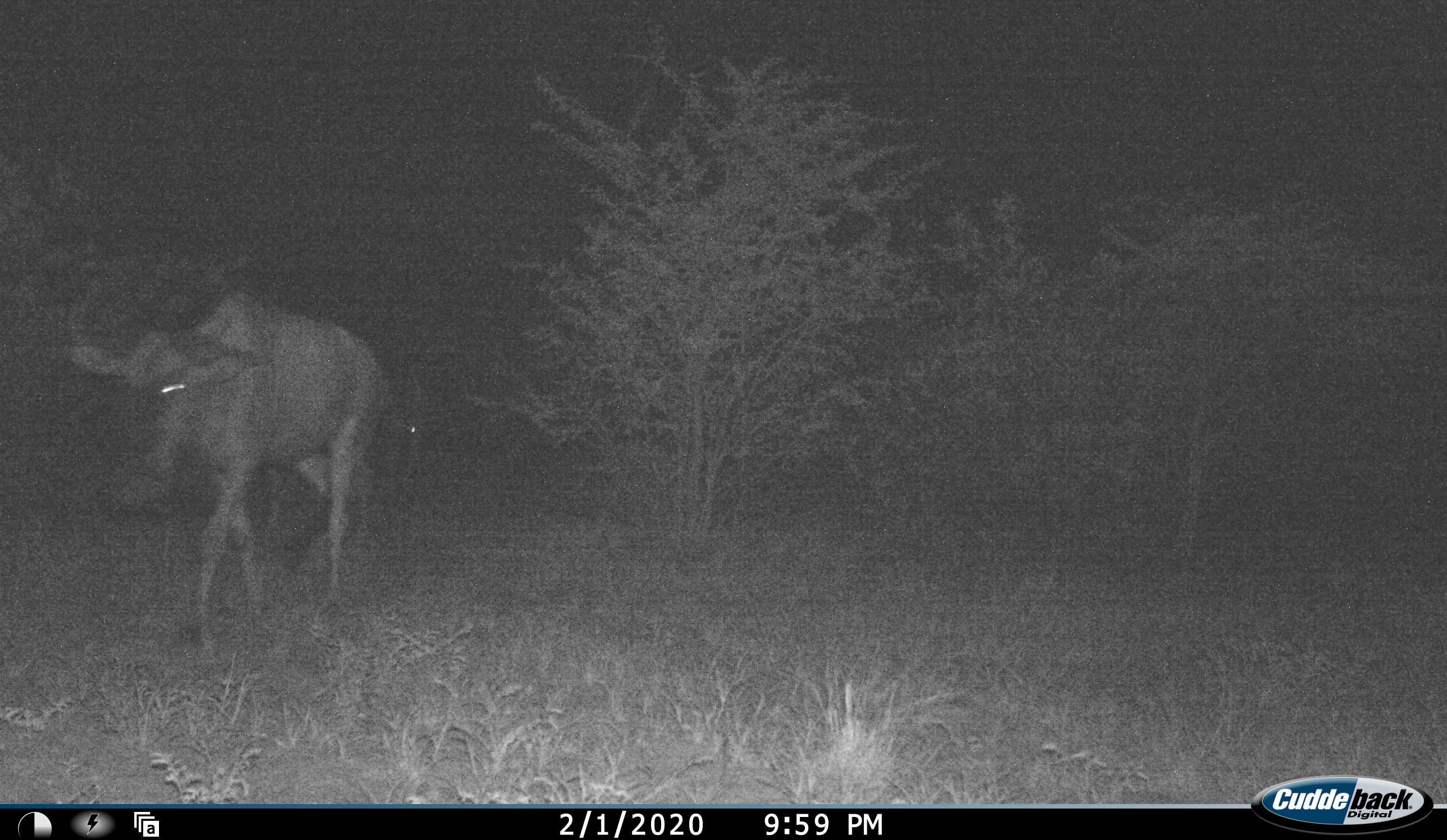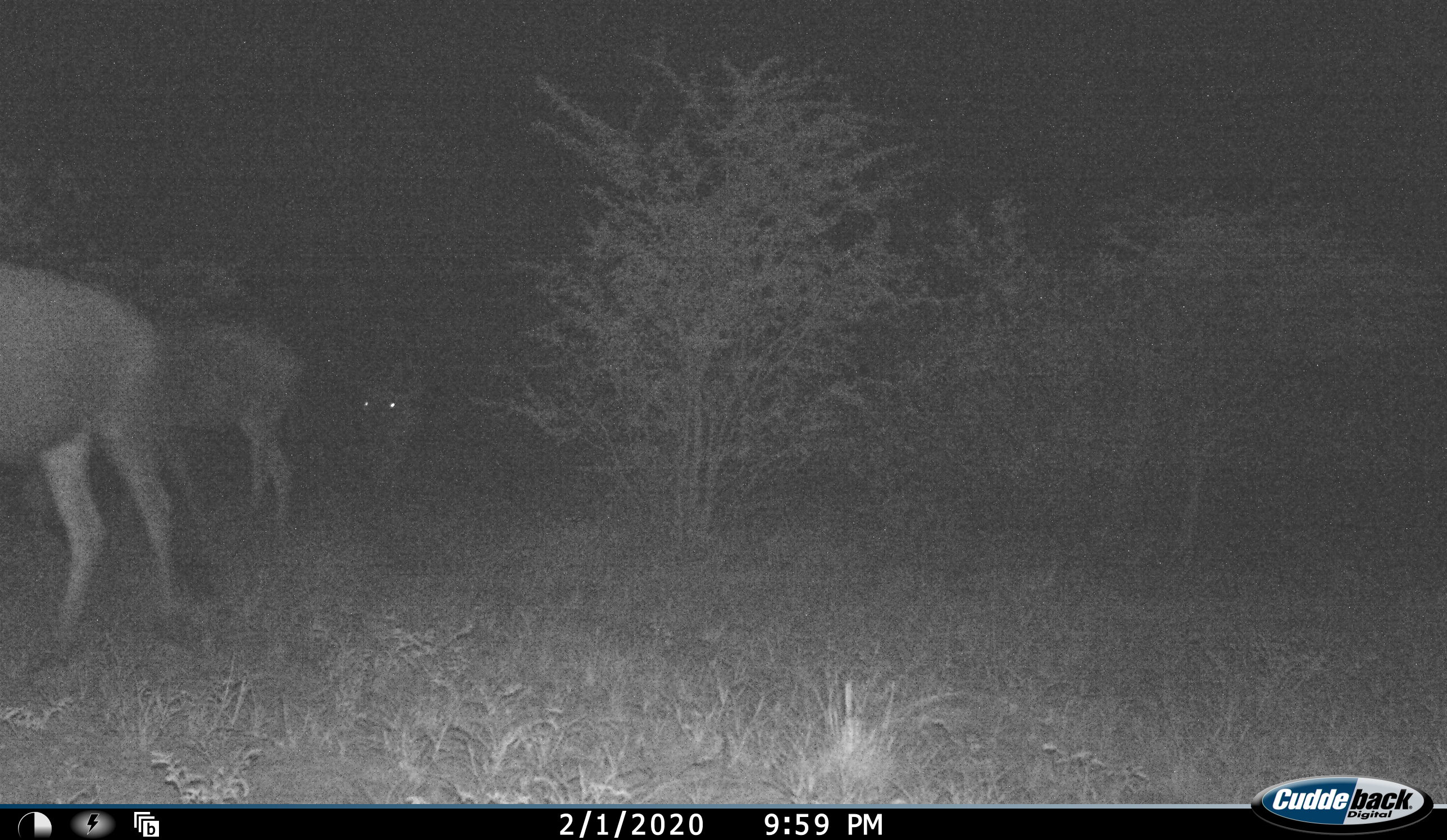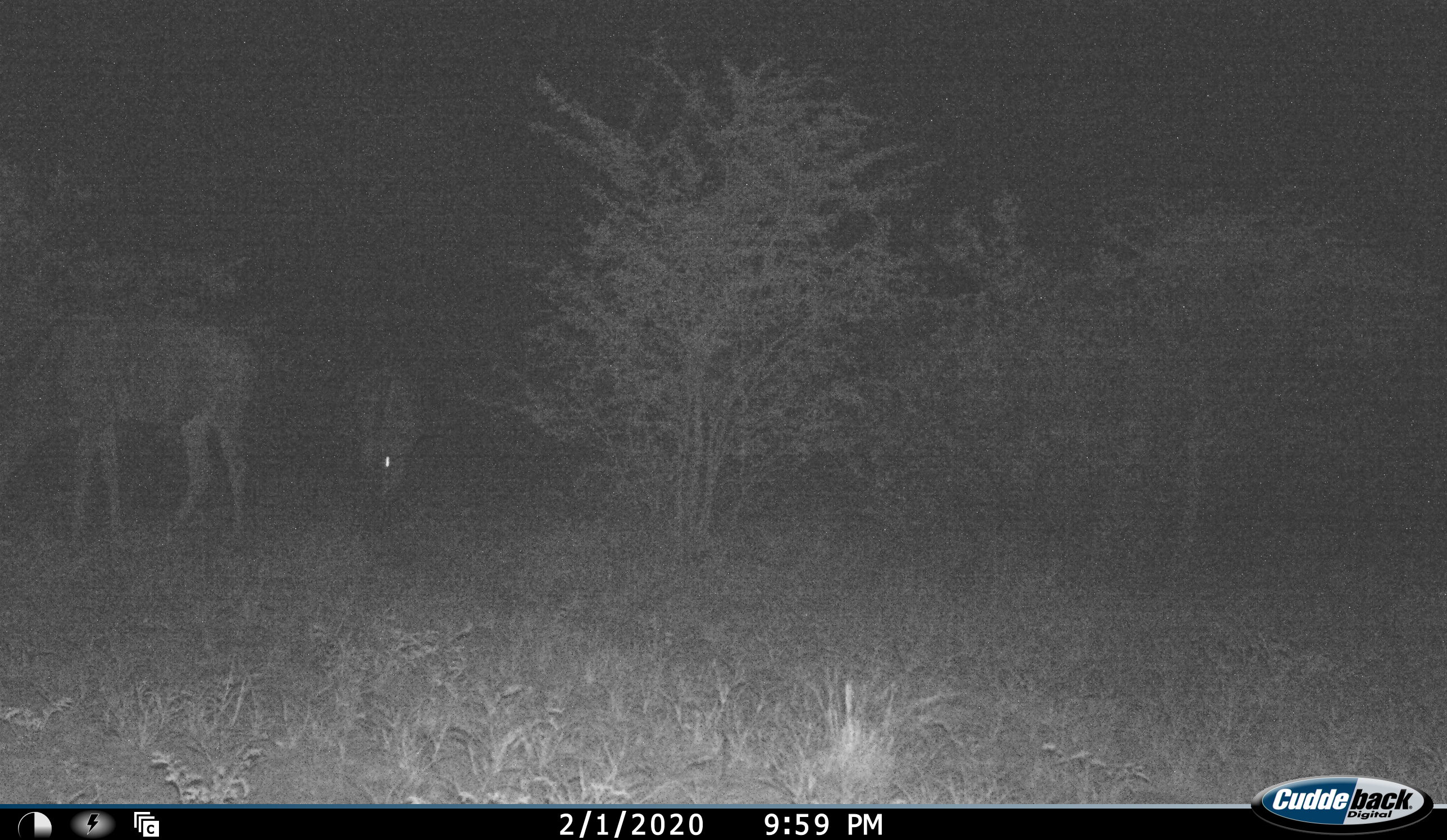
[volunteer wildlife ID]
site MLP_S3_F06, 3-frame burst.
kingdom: Animalia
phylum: Chordata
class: Mammalia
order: Artiodactyla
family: Bovidae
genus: Connochaetes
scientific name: Connochaetes taurinus taurinus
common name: blue wildebeest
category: wildebeestblue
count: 3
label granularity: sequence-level